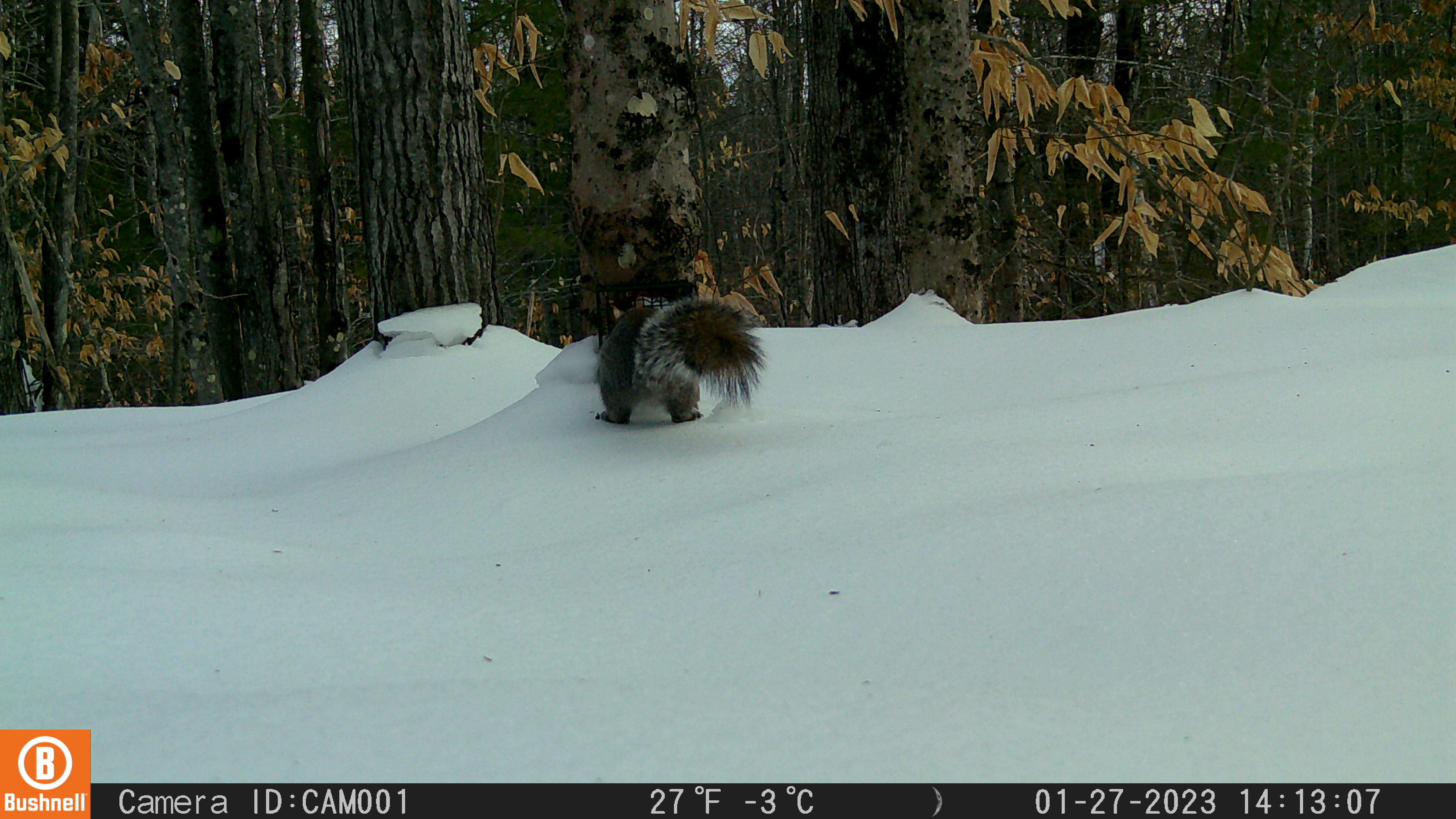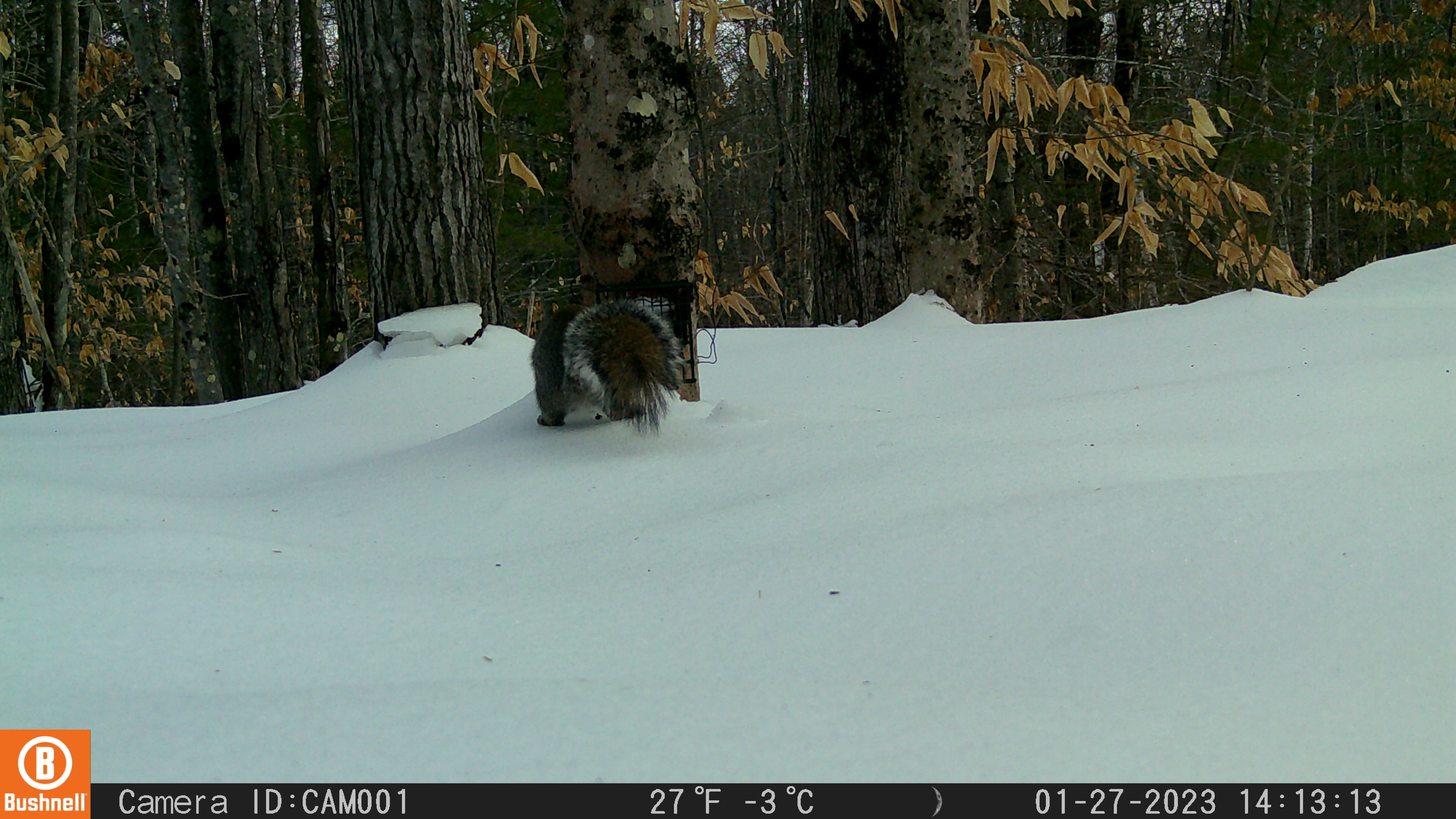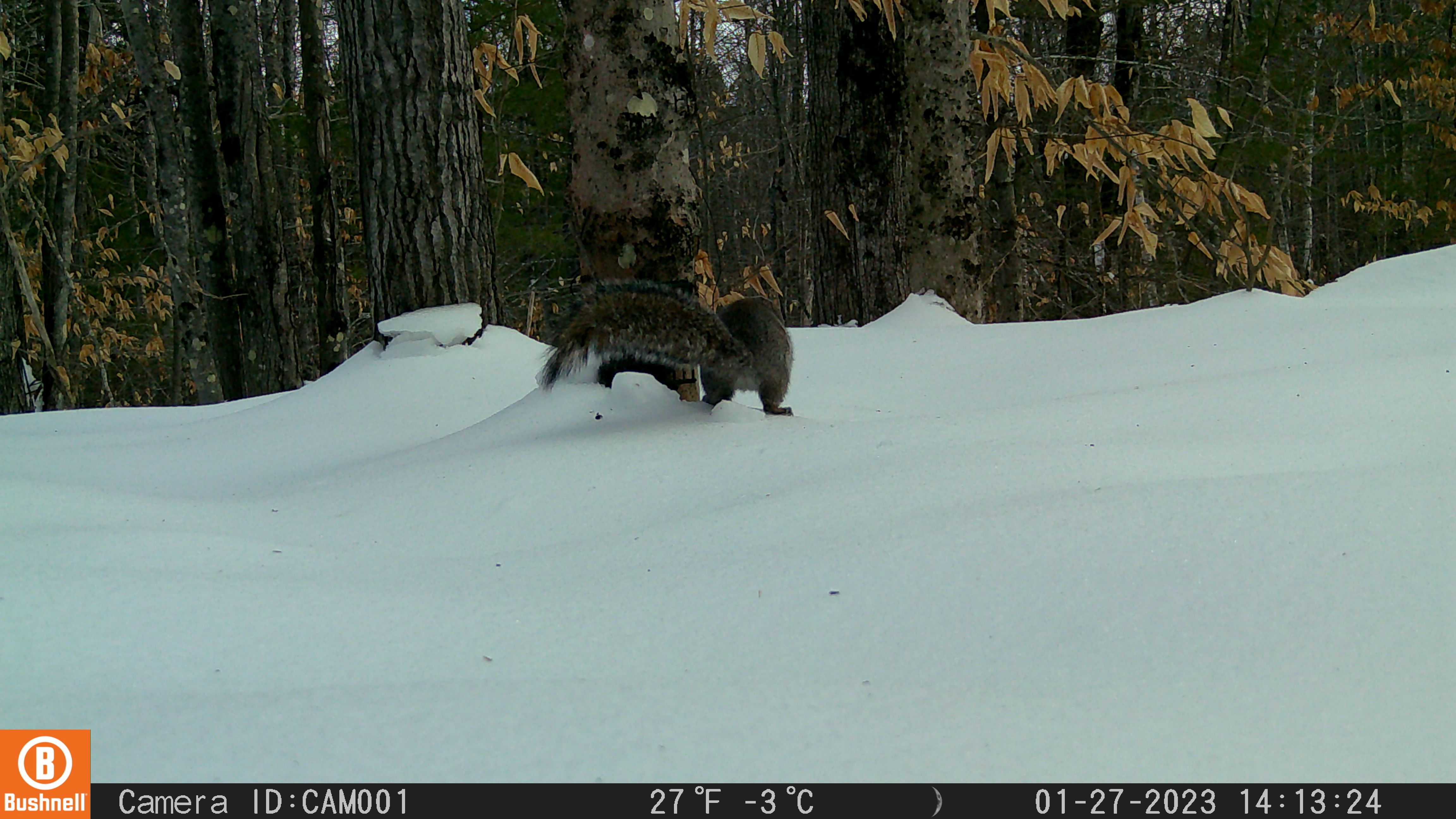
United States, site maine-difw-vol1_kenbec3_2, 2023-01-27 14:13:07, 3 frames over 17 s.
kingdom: Animalia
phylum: Chordata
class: Mammalia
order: Rodentia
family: Sciuridae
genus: Sciurus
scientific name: Sciurus carolinensis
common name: gray squirrel